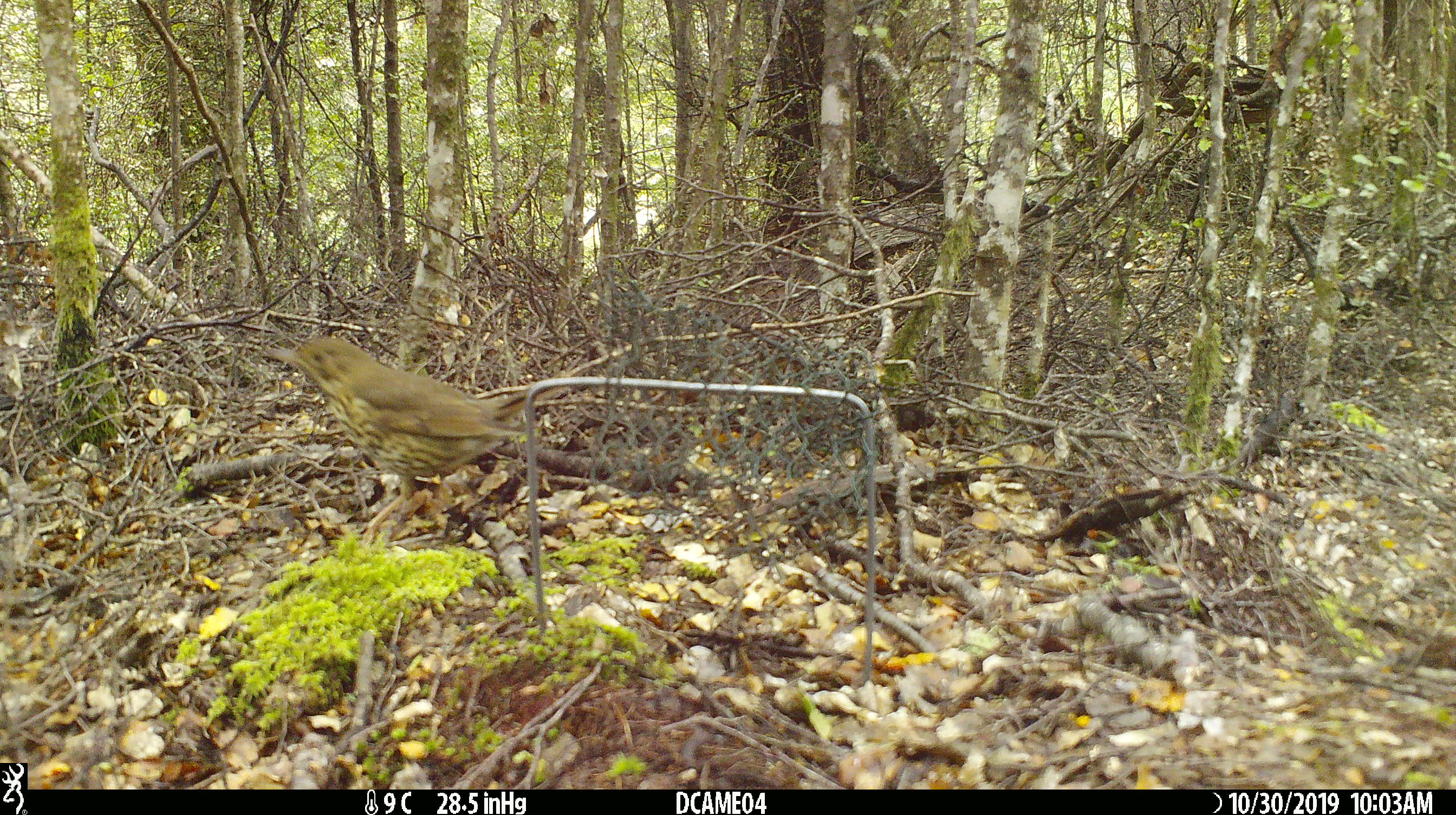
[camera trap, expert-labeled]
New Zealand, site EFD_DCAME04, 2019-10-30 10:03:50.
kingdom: Animalia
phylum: Chordata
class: Aves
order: Passeriformes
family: Turdidae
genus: Turdus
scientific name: Turdus philomelos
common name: song thrush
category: thrush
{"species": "thrush (song thrush) (Turdus philomelos)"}